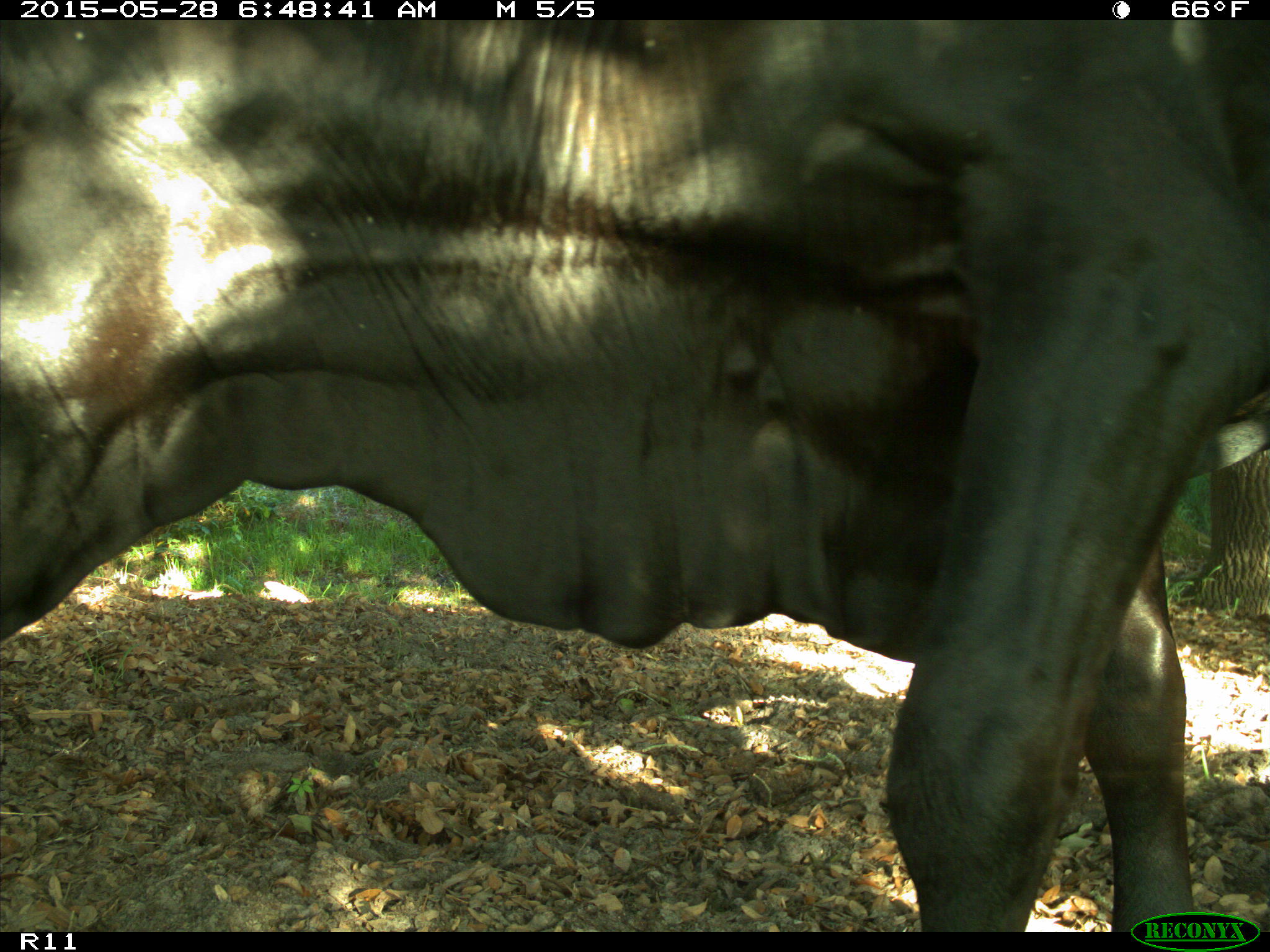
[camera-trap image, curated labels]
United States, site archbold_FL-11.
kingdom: Animalia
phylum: Chordata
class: Mammalia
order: Artiodactyla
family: Bovidae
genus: Bos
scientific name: Bos taurus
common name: domestic cow